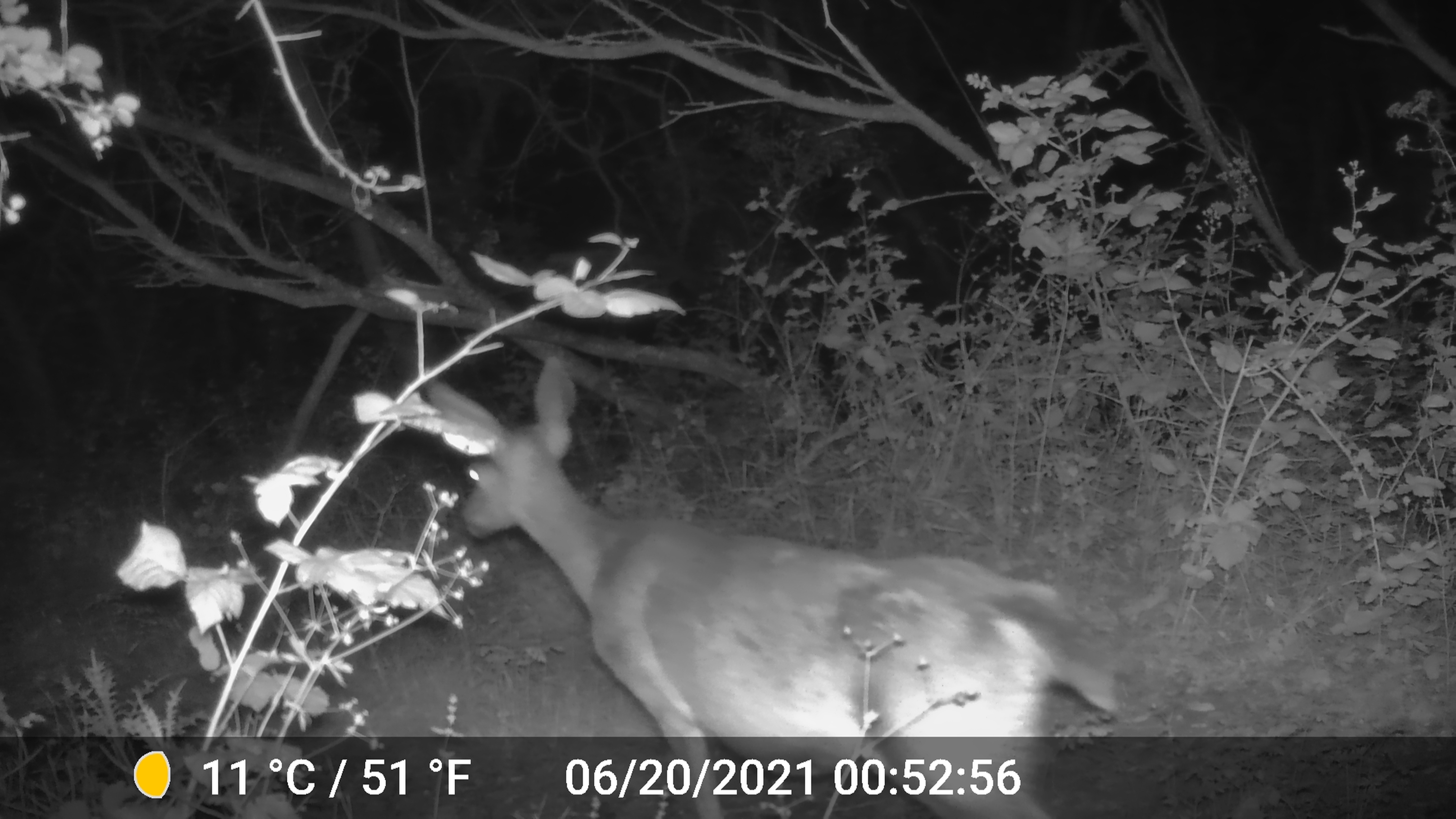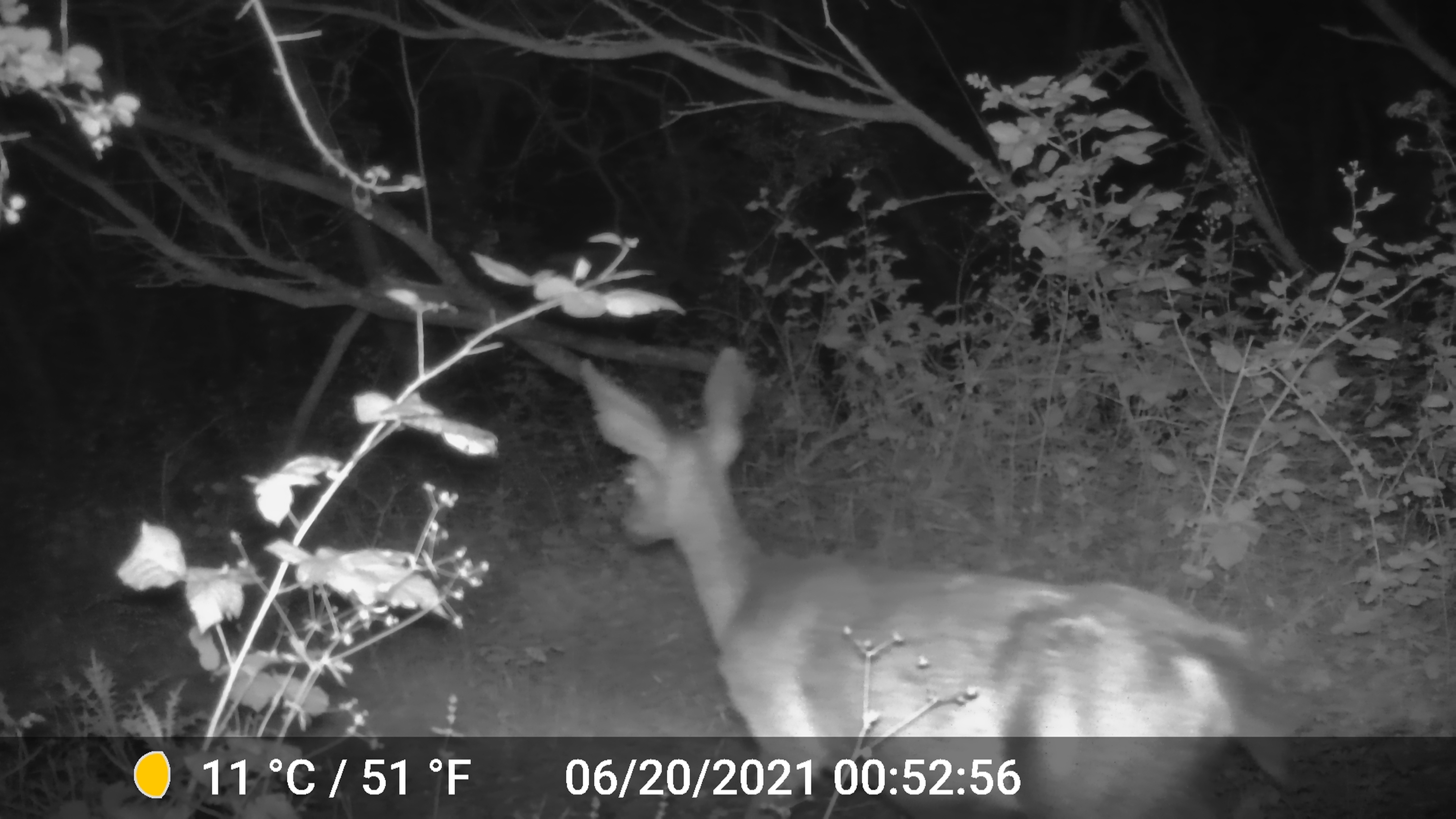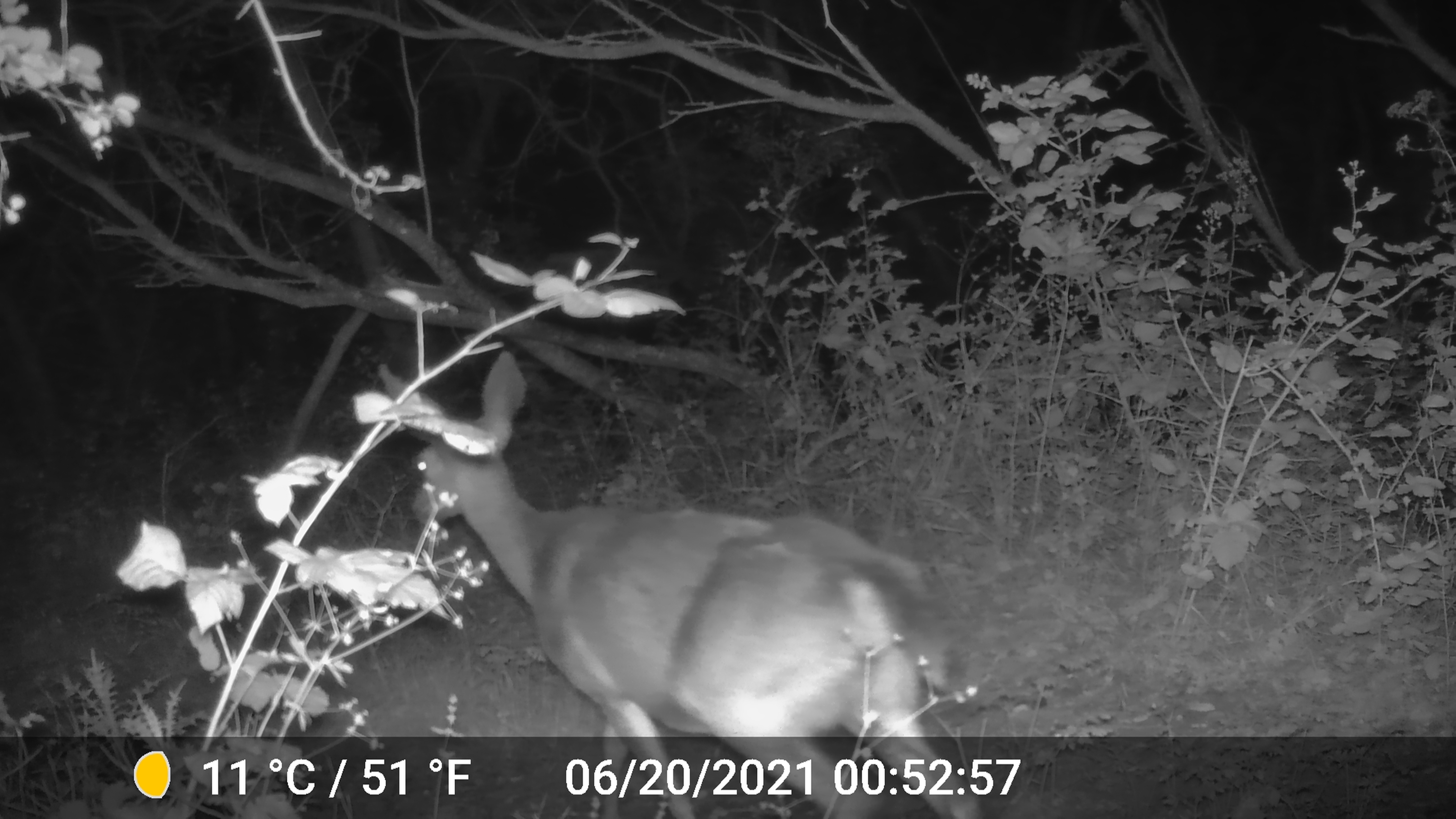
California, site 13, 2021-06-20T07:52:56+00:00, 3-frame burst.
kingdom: Animalia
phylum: Chordata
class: Mammalia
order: Artiodactyla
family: Cervidae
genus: Odocoileus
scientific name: Odocoileus hemionus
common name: mule deer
Mule deer (Odocoileus hemionus).